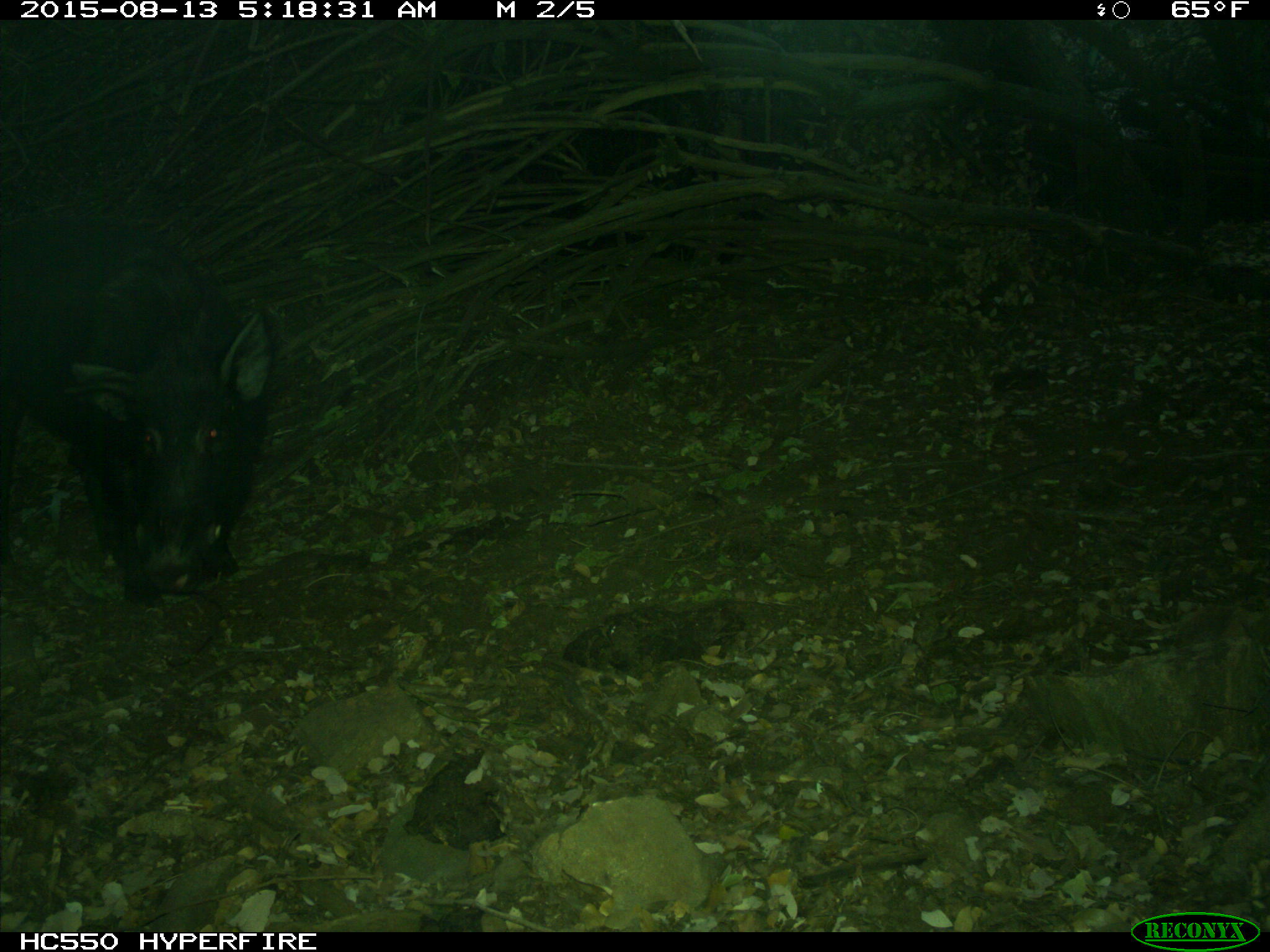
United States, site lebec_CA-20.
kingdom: Animalia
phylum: Chordata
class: Mammalia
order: Artiodactyla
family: Suidae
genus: Sus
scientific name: Sus scrofa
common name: wild boar